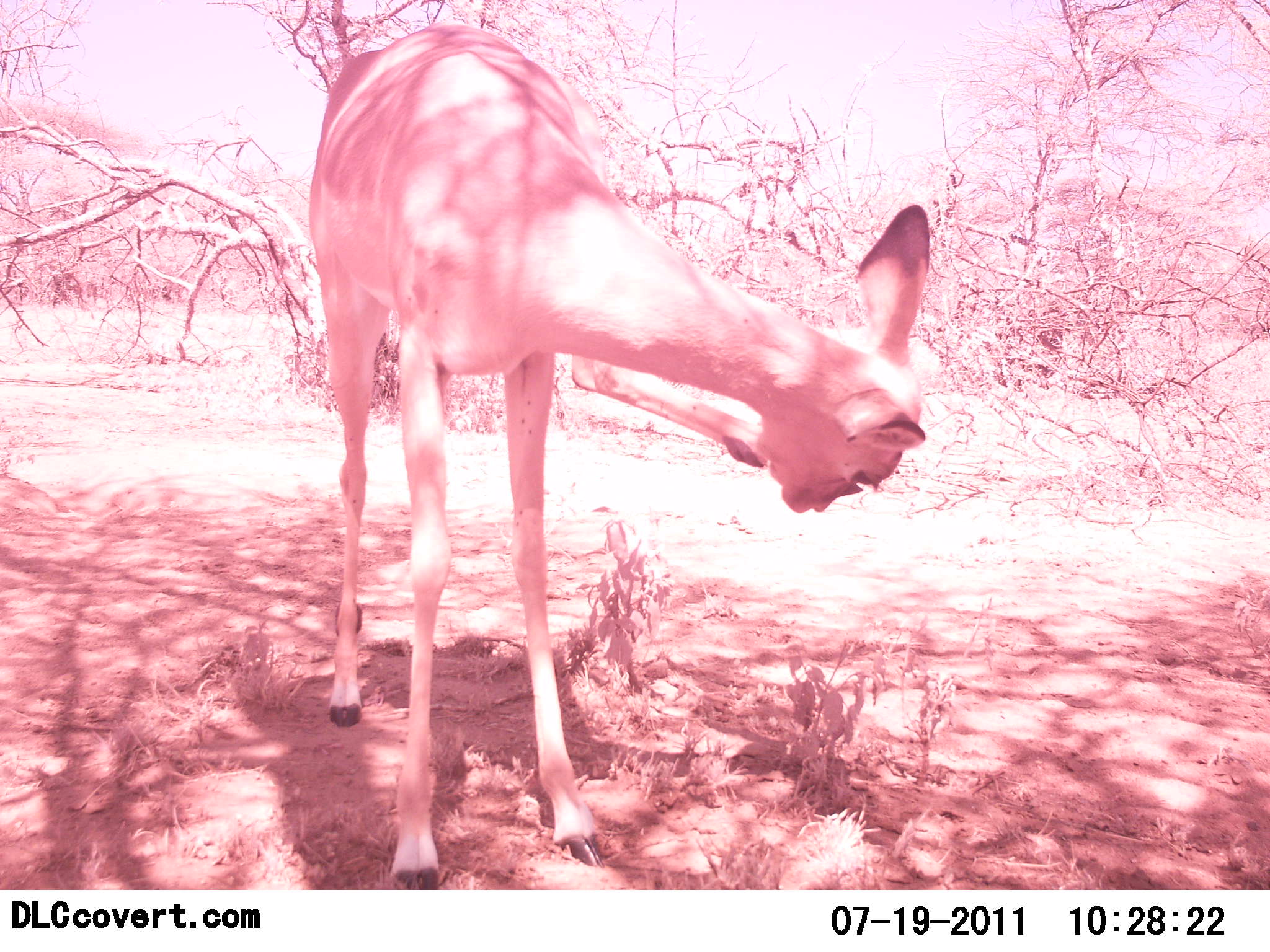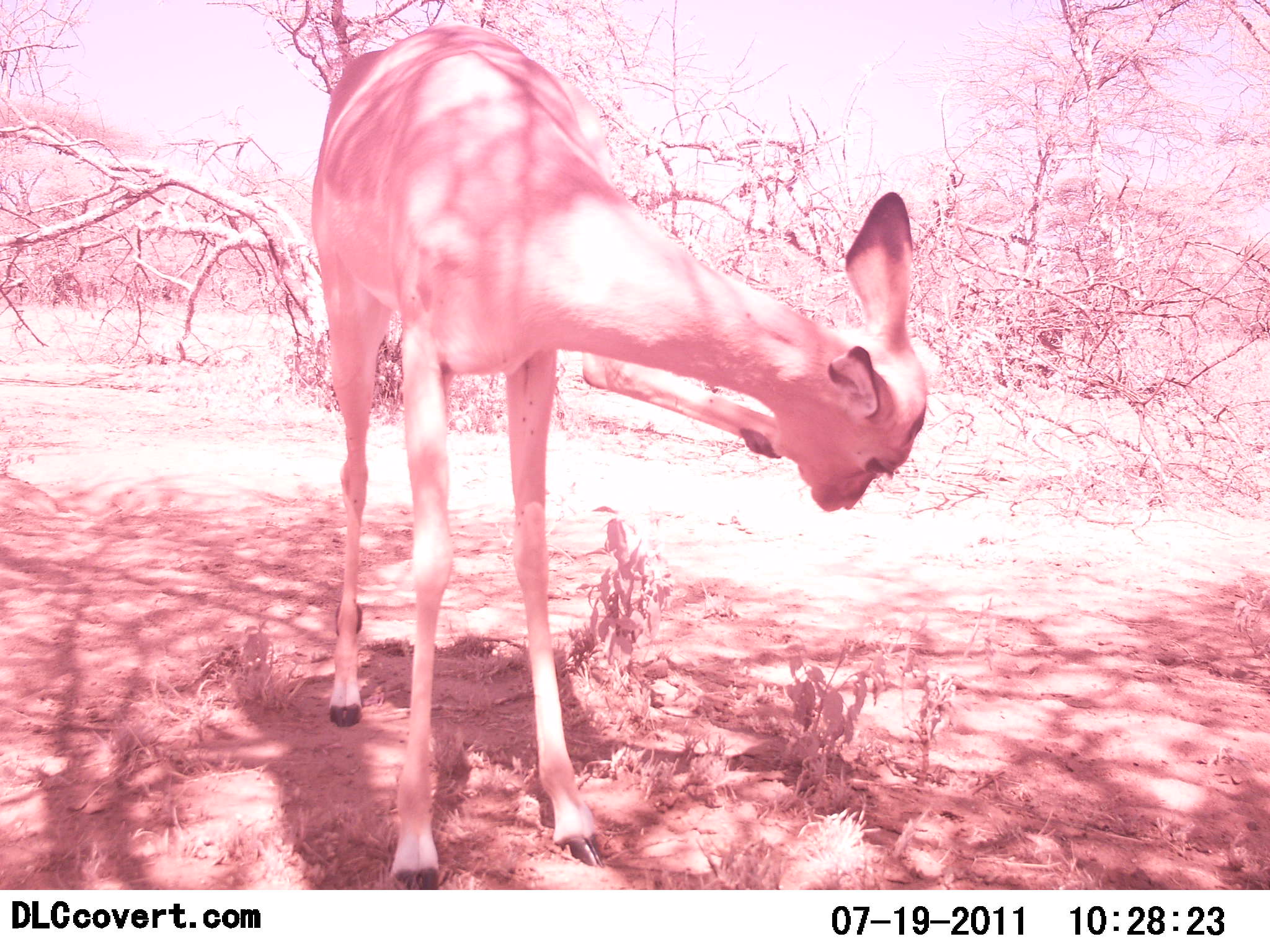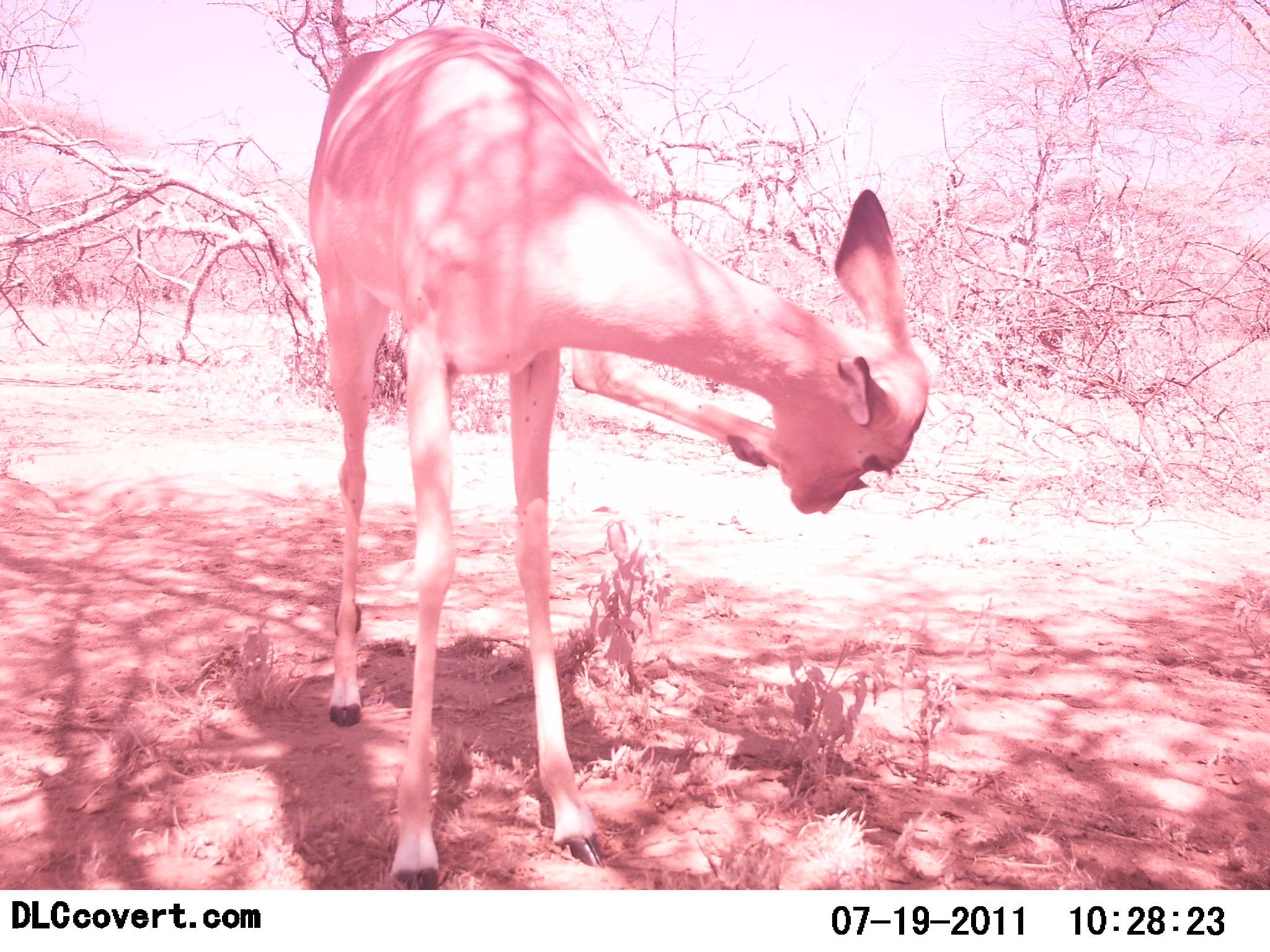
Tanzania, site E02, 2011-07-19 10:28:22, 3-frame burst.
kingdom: Animalia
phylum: Chordata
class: Mammalia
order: Artiodactyla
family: Bovidae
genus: Nanger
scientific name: Nanger granti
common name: grant's gazelle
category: gazellegrants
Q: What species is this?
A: Gazellegrants (grant's gazelle) (Nanger granti).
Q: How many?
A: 1.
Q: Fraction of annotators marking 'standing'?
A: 100%.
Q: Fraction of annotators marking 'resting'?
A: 0%.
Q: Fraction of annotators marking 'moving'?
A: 0%.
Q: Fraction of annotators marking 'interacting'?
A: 0%.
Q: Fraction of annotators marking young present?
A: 0%.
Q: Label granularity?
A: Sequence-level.